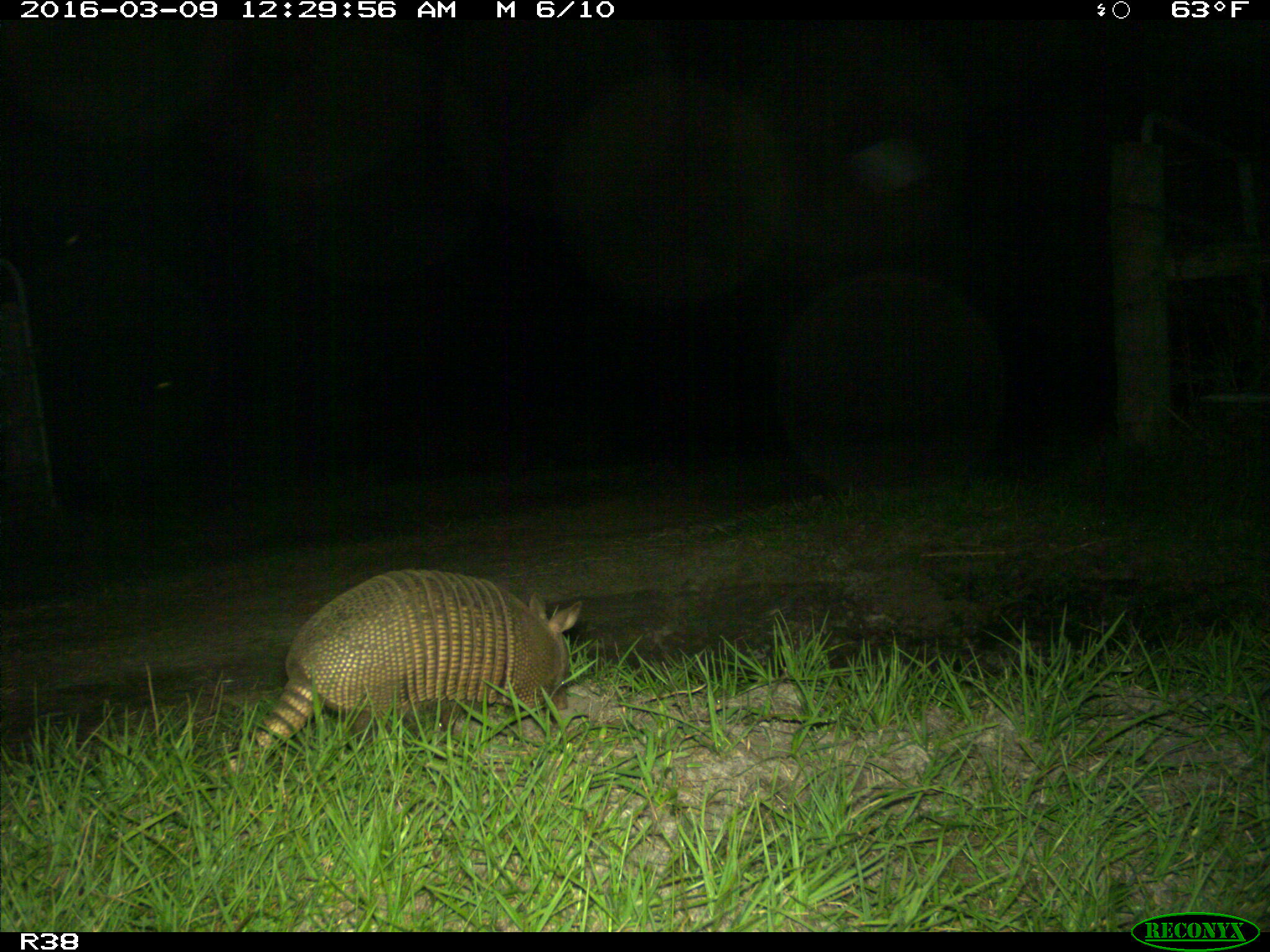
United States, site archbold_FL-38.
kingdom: Animalia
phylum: Chordata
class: Mammalia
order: Cingulata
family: Dasypodidae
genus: Dasypus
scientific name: Dasypus novemcinctus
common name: nine-banded armadillo